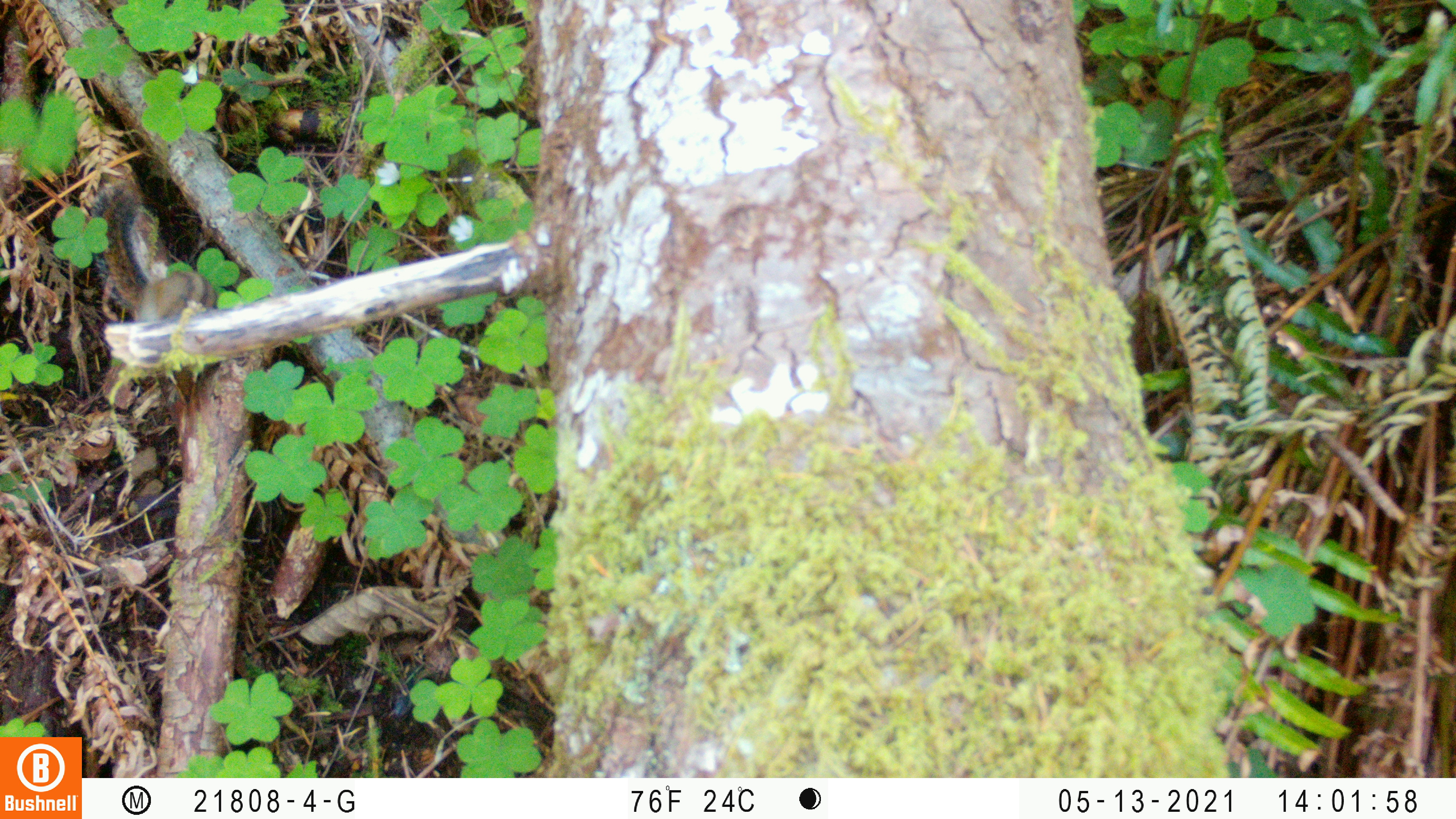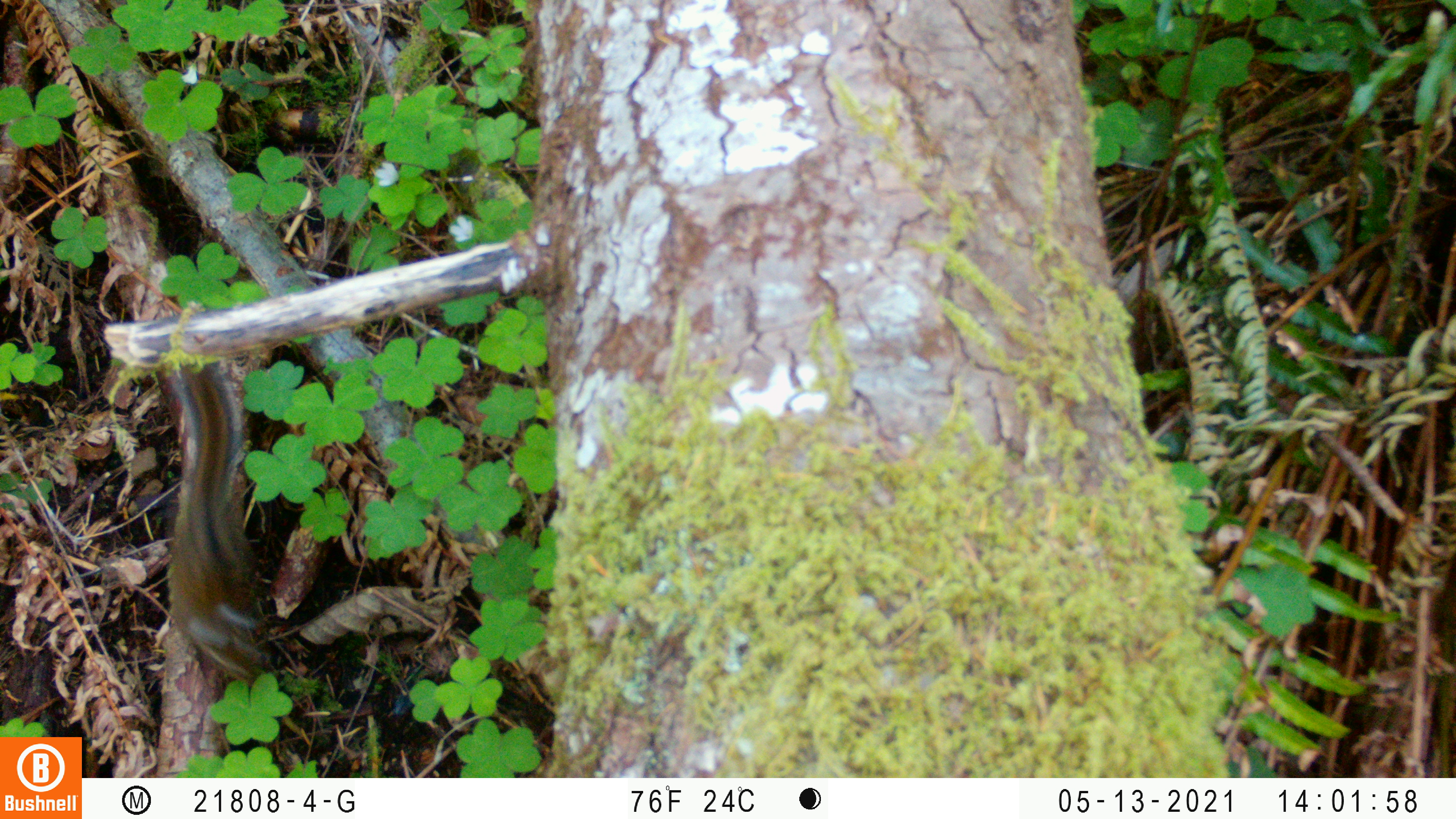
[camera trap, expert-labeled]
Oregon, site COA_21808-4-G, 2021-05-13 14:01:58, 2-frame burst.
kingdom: Animalia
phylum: Chordata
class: Mammalia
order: Rodentia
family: Sciuridae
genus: Neotamias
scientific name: Neotamias townsendii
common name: townsend's chipmunk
Townsend's chipmunk (Neotamias townsendii).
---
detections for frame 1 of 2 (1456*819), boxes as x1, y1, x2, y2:
townsend's chipmunk: 91, 196, 219, 327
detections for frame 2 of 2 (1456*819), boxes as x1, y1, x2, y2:
townsend's chipmunk: 147, 362, 278, 695